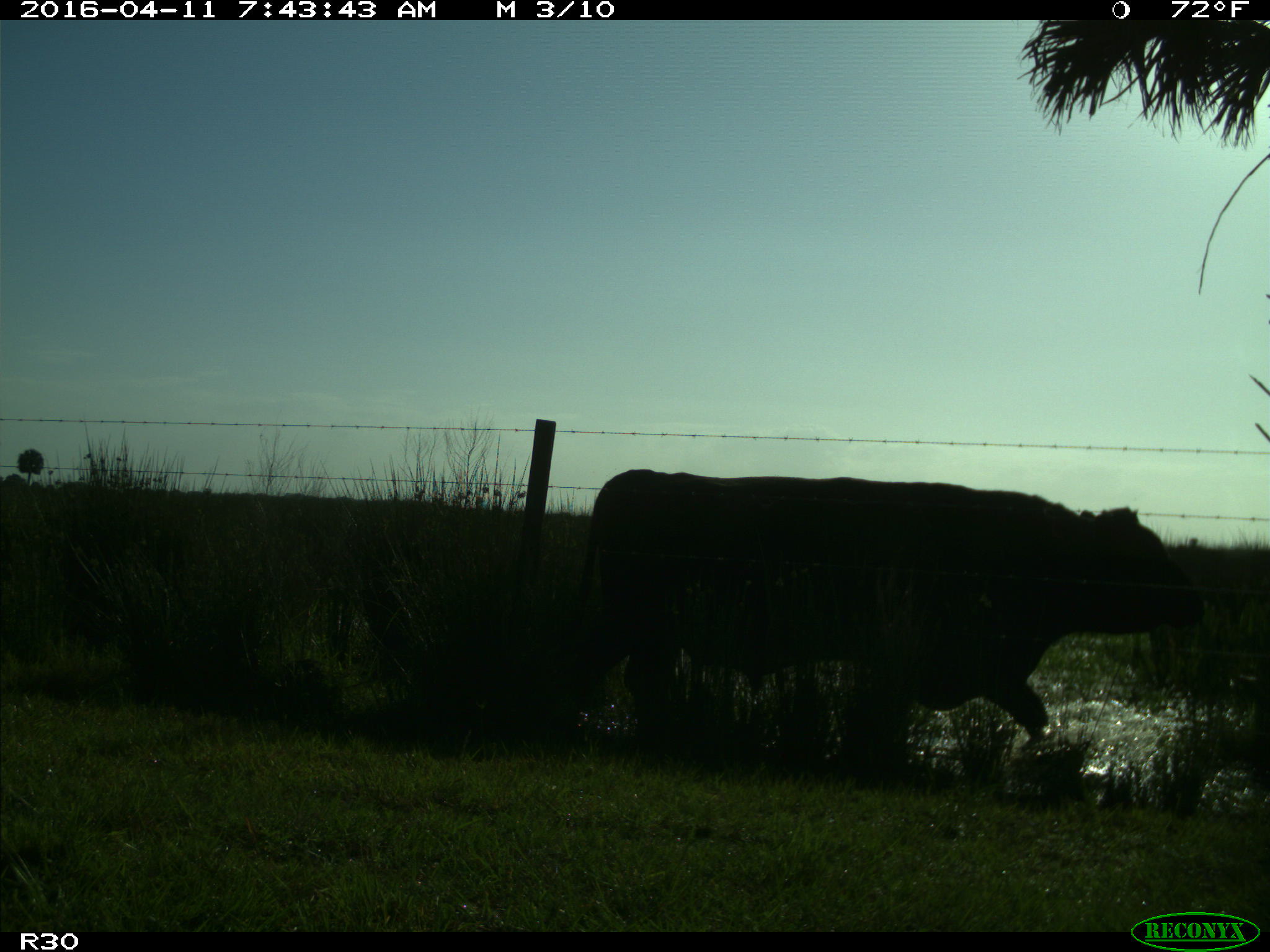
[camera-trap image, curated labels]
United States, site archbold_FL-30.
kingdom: Animalia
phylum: Chordata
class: Mammalia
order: Artiodactyla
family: Bovidae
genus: Bos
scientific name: Bos taurus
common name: domestic cow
Bos taurus (domestic cow).